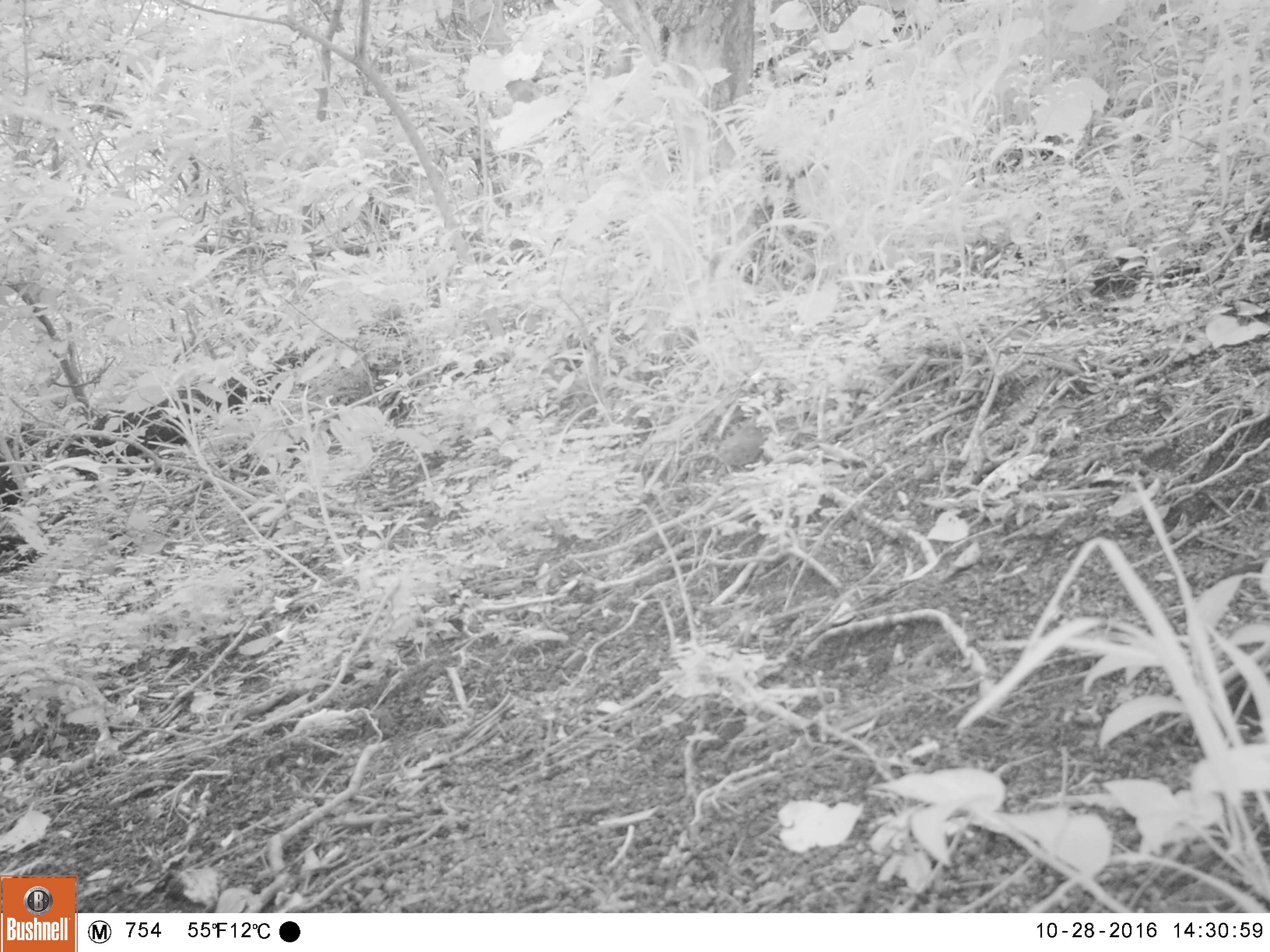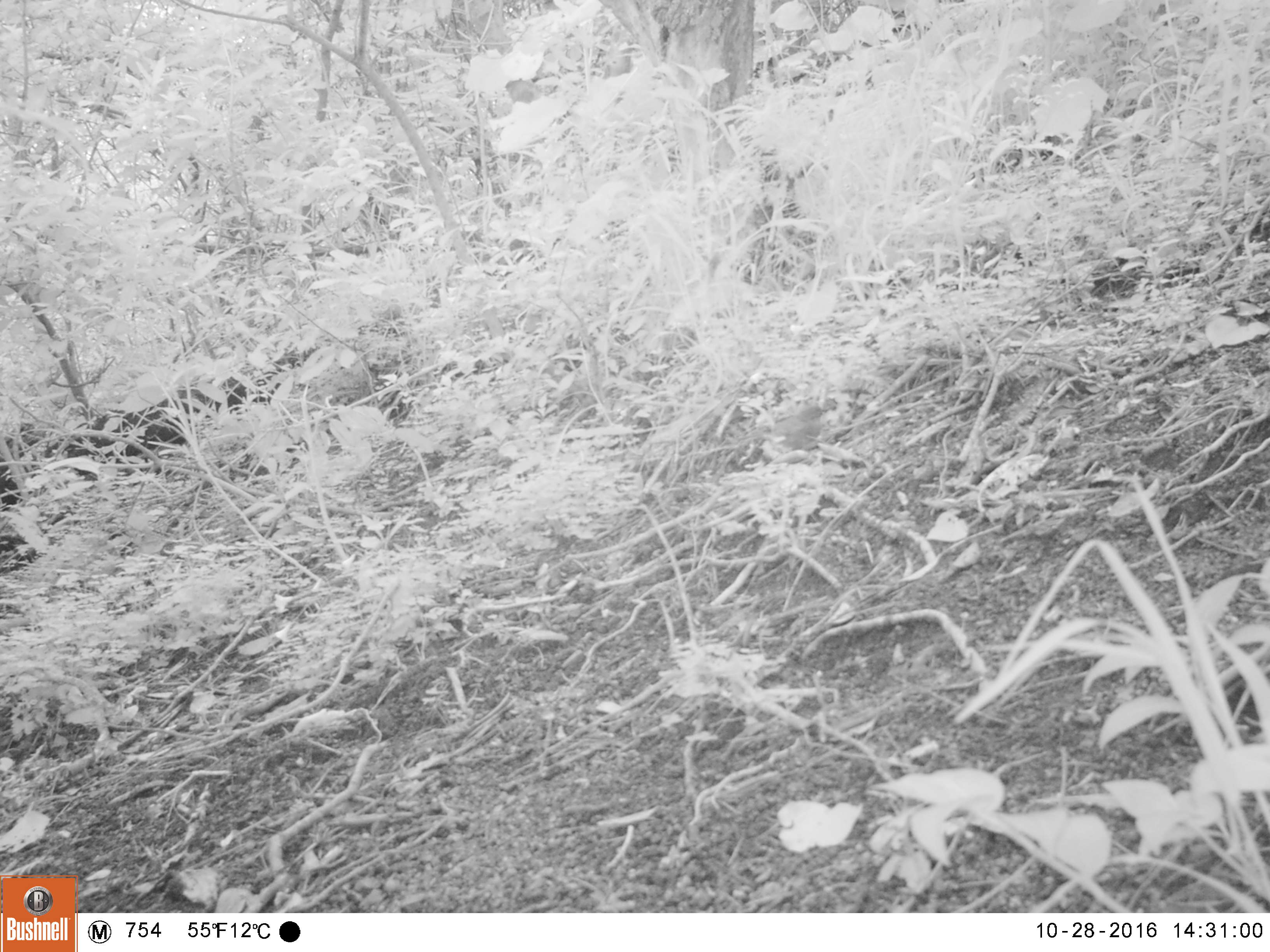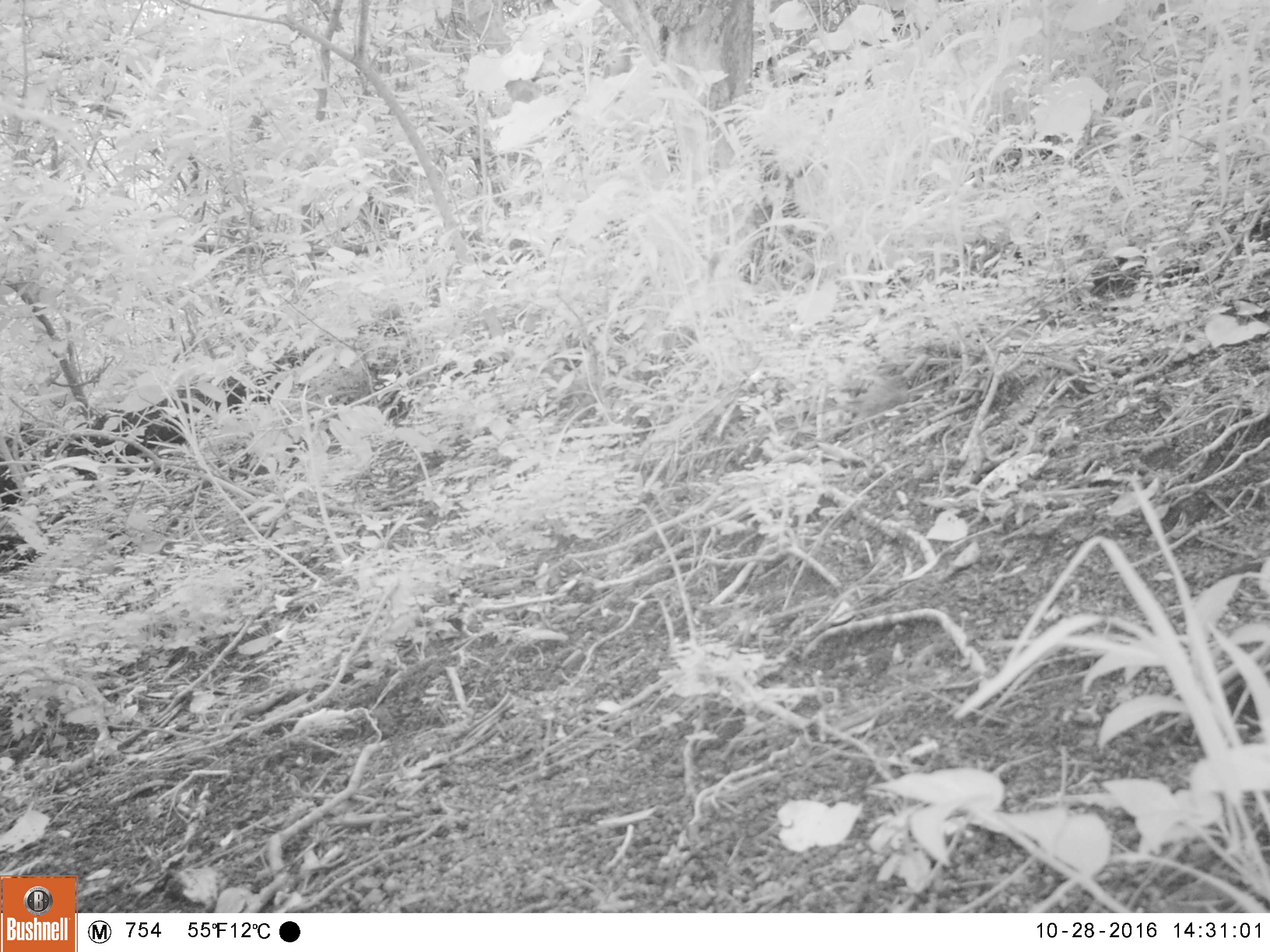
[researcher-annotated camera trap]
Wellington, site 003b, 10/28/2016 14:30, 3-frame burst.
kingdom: Animalia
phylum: Chordata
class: Aves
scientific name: Aves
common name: bird